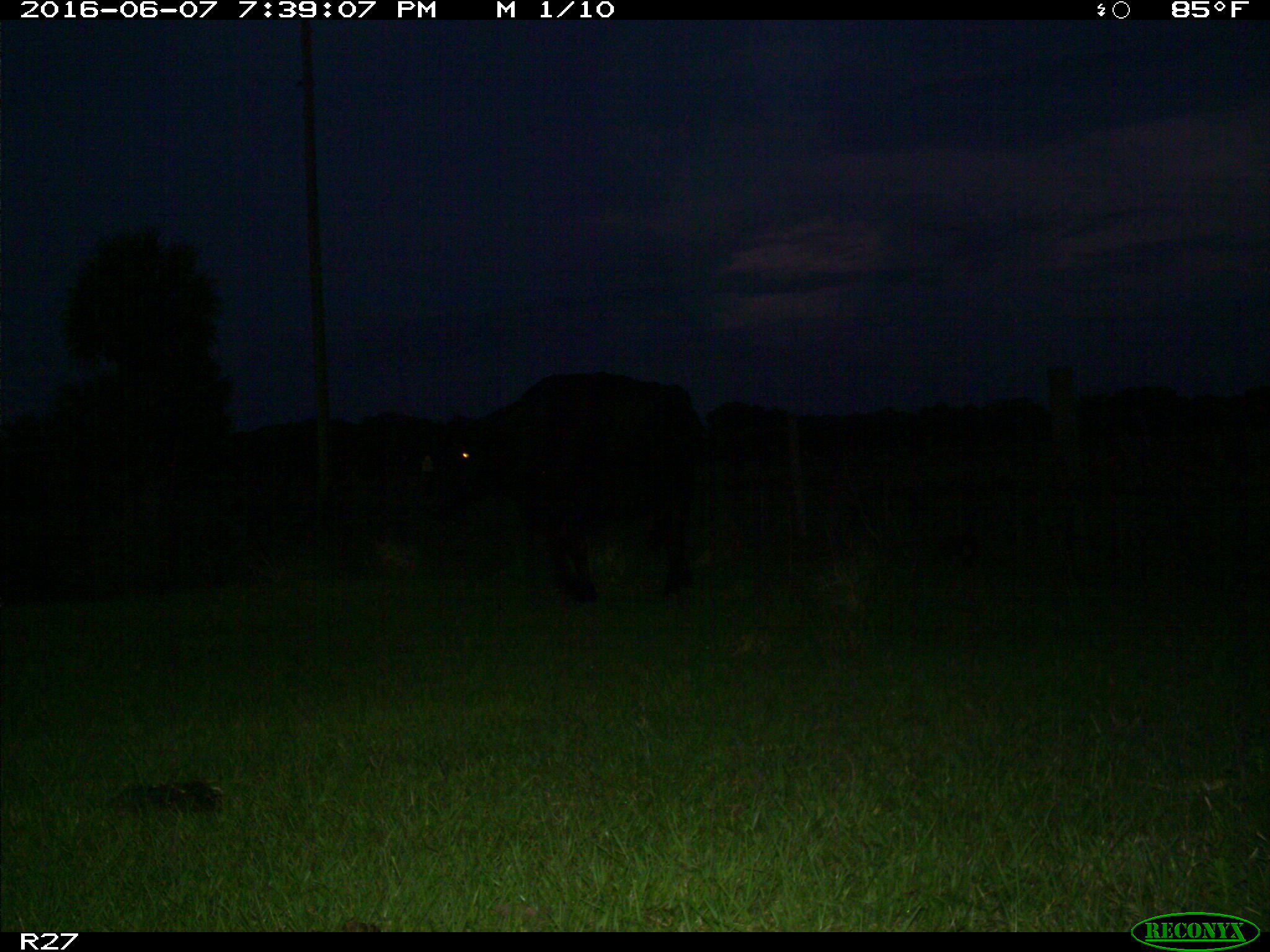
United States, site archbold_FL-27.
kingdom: Animalia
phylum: Chordata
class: Mammalia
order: Artiodactyla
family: Bovidae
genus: Bos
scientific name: Bos taurus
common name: domestic cow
Bos taurus (domestic cow).